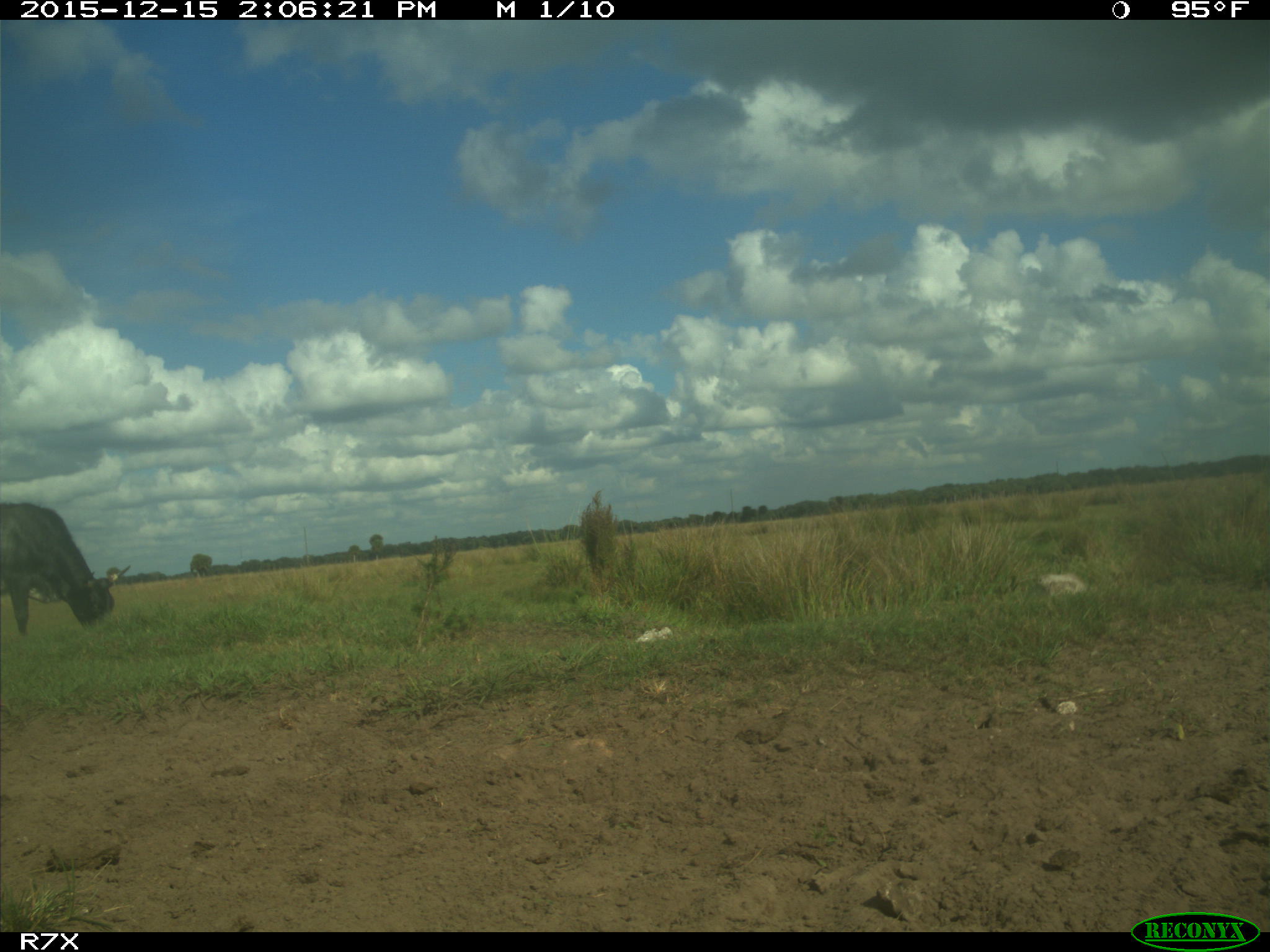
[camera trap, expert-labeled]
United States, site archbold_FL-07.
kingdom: Animalia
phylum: Chordata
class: Mammalia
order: Artiodactyla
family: Bovidae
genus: Bos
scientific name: Bos taurus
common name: domestic cow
Bos taurus (domestic cow).